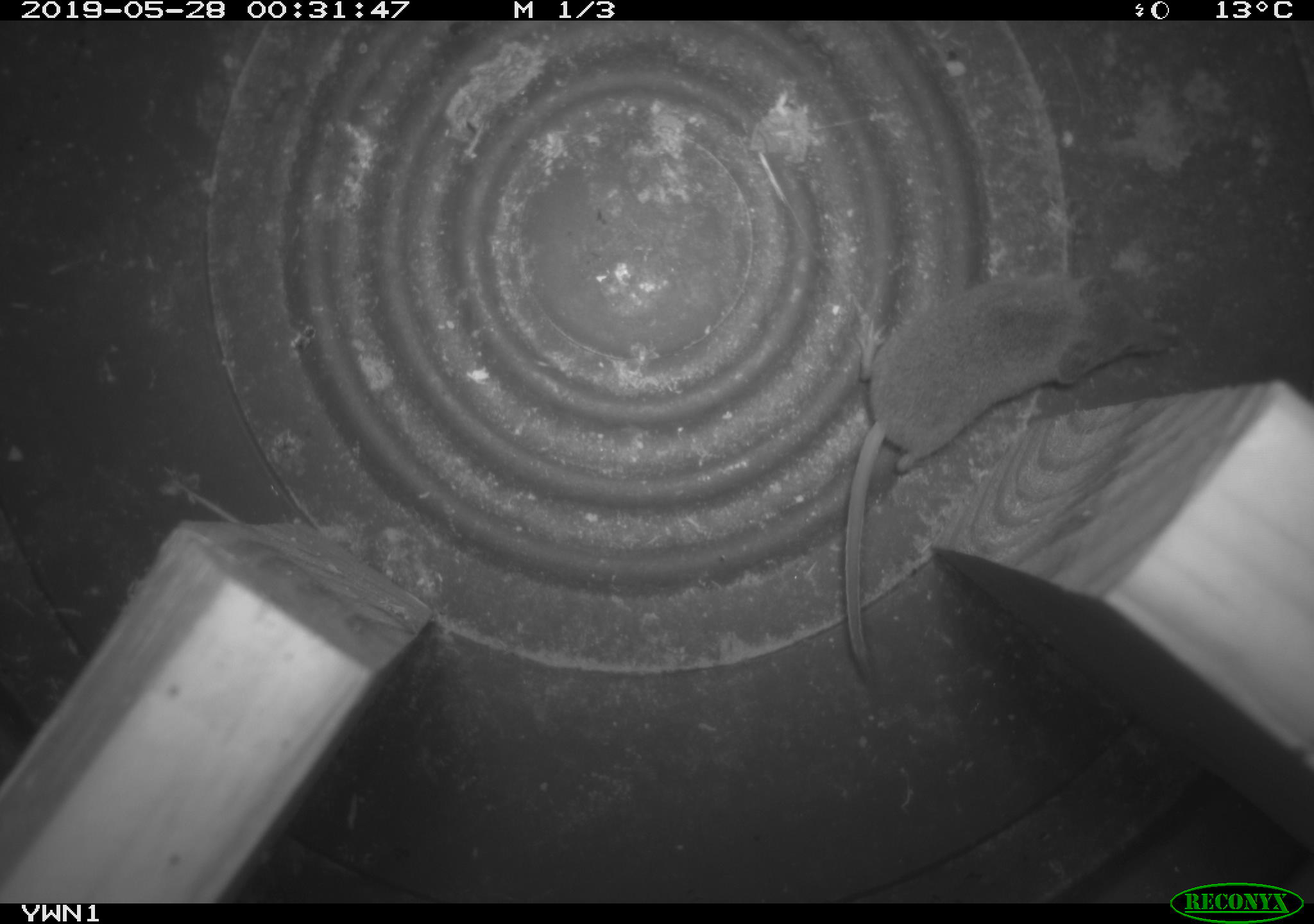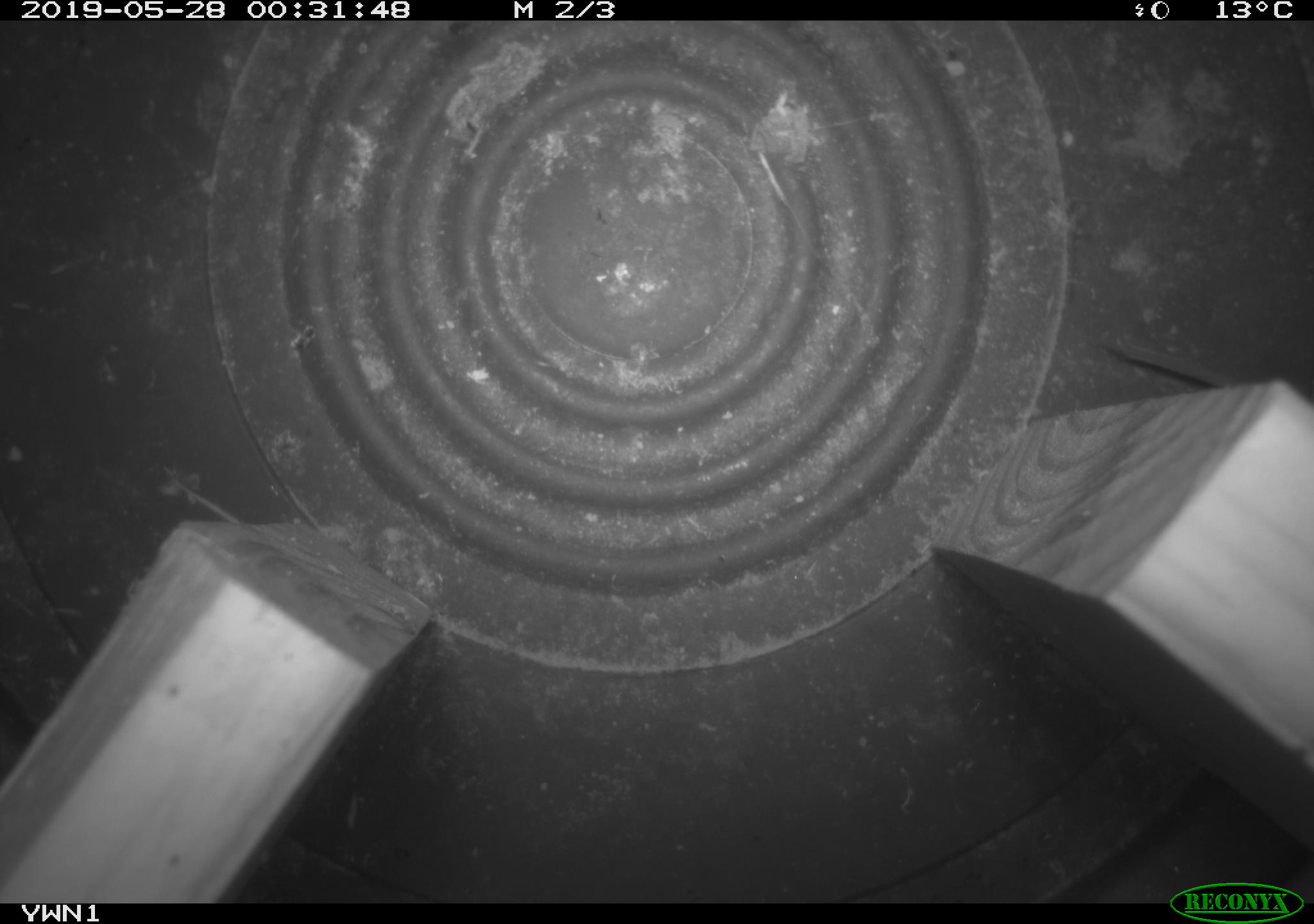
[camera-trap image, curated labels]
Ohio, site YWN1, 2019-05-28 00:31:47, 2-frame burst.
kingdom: Animalia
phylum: Chordata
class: Mammalia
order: Eulipotyphla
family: Soricidae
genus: Sorex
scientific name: Sorex cinereus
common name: masked shrew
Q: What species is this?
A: Masked shrew (Sorex cinereus).